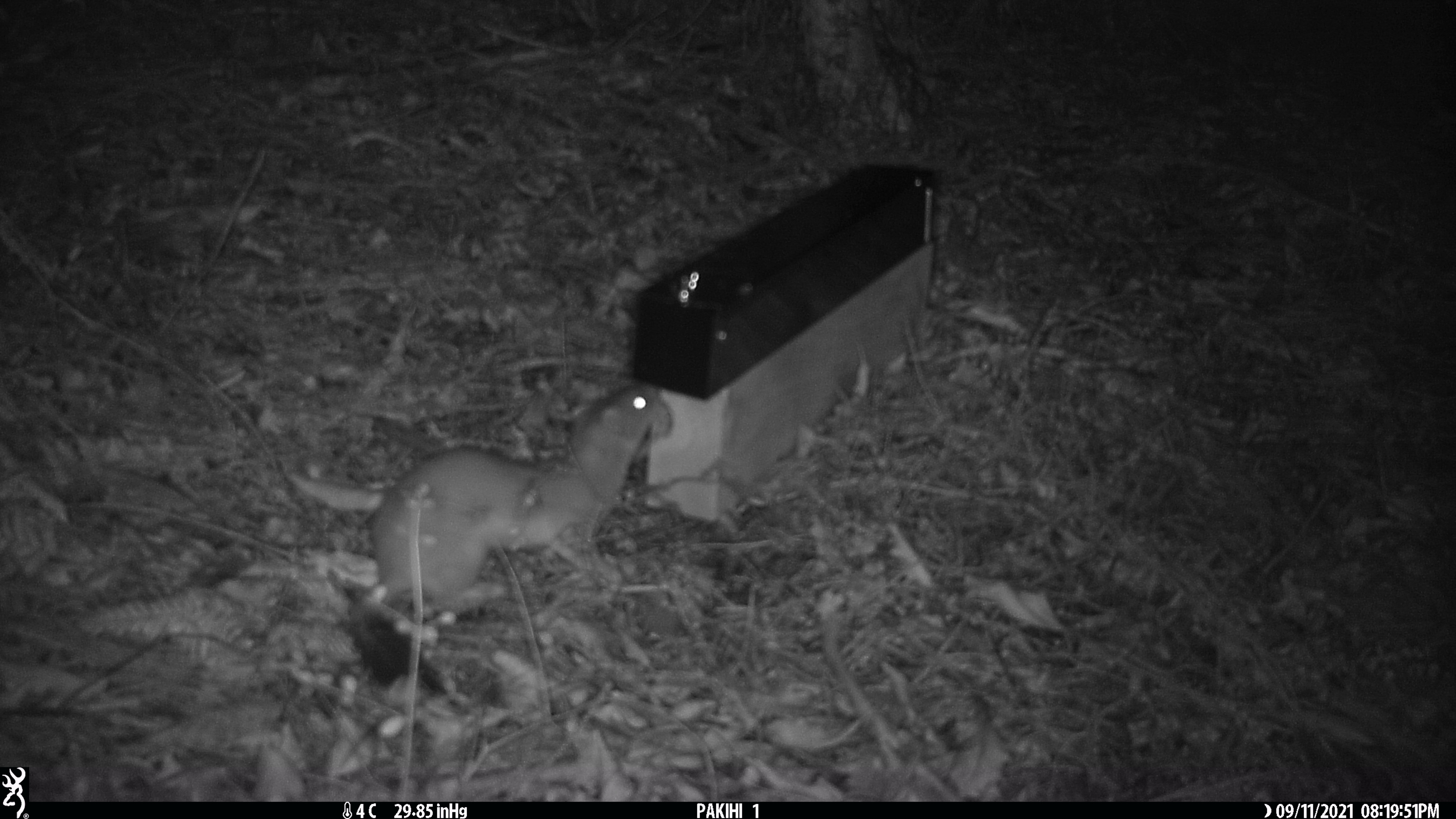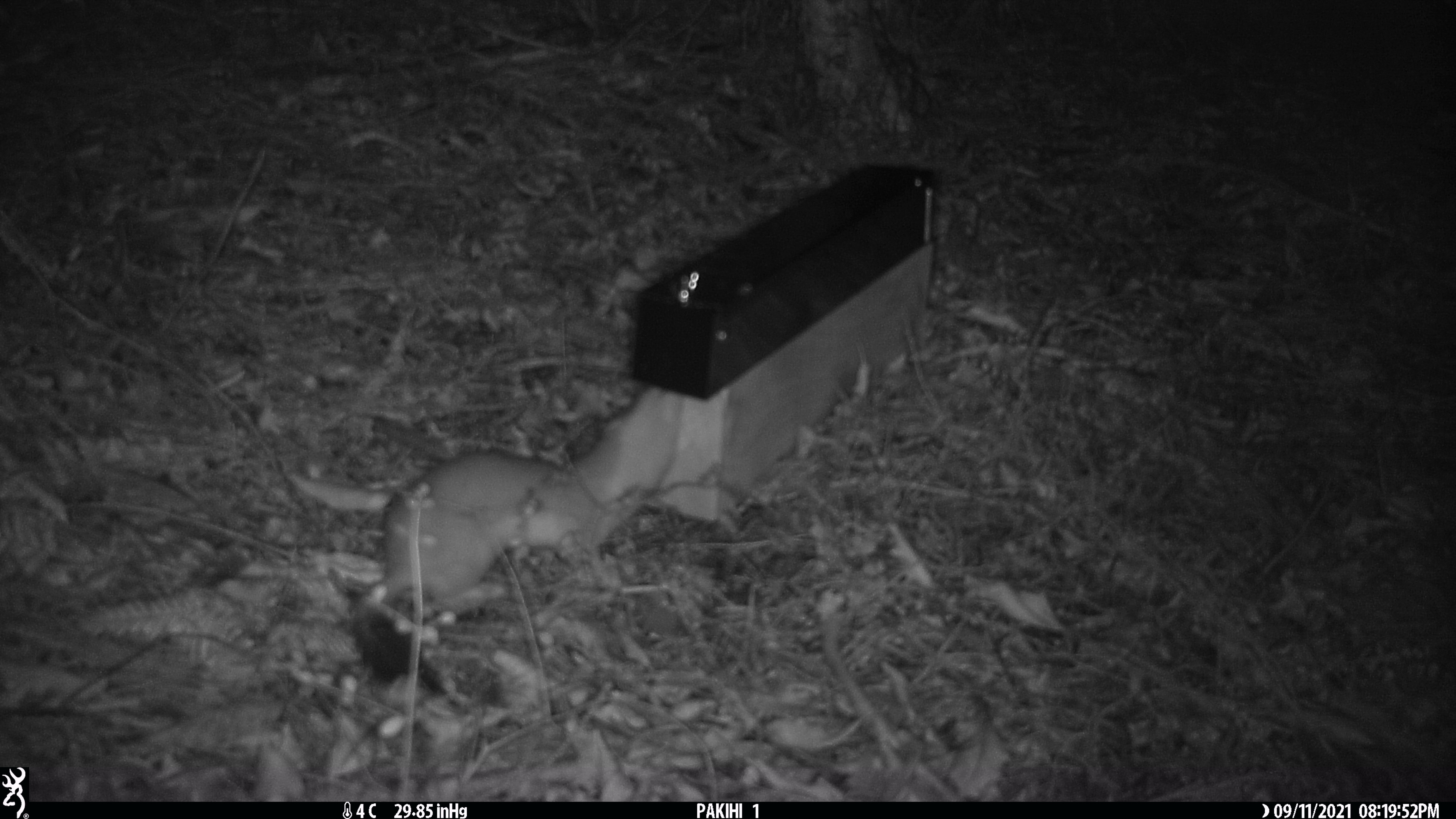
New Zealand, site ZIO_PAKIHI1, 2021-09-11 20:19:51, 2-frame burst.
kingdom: Animalia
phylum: Chordata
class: Mammalia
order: Carnivora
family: Mustelidae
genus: Mustela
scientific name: Mustela erminea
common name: stoat